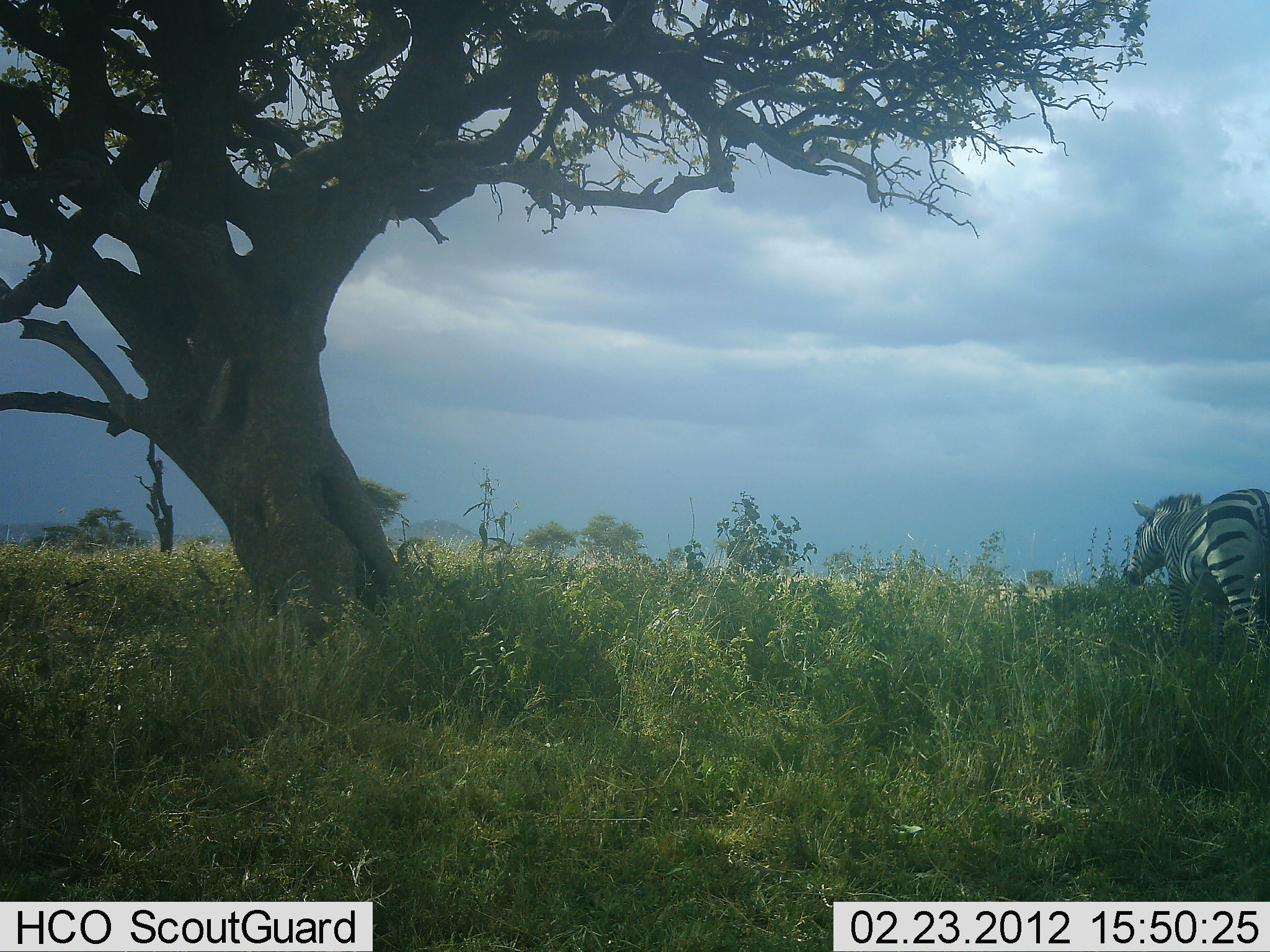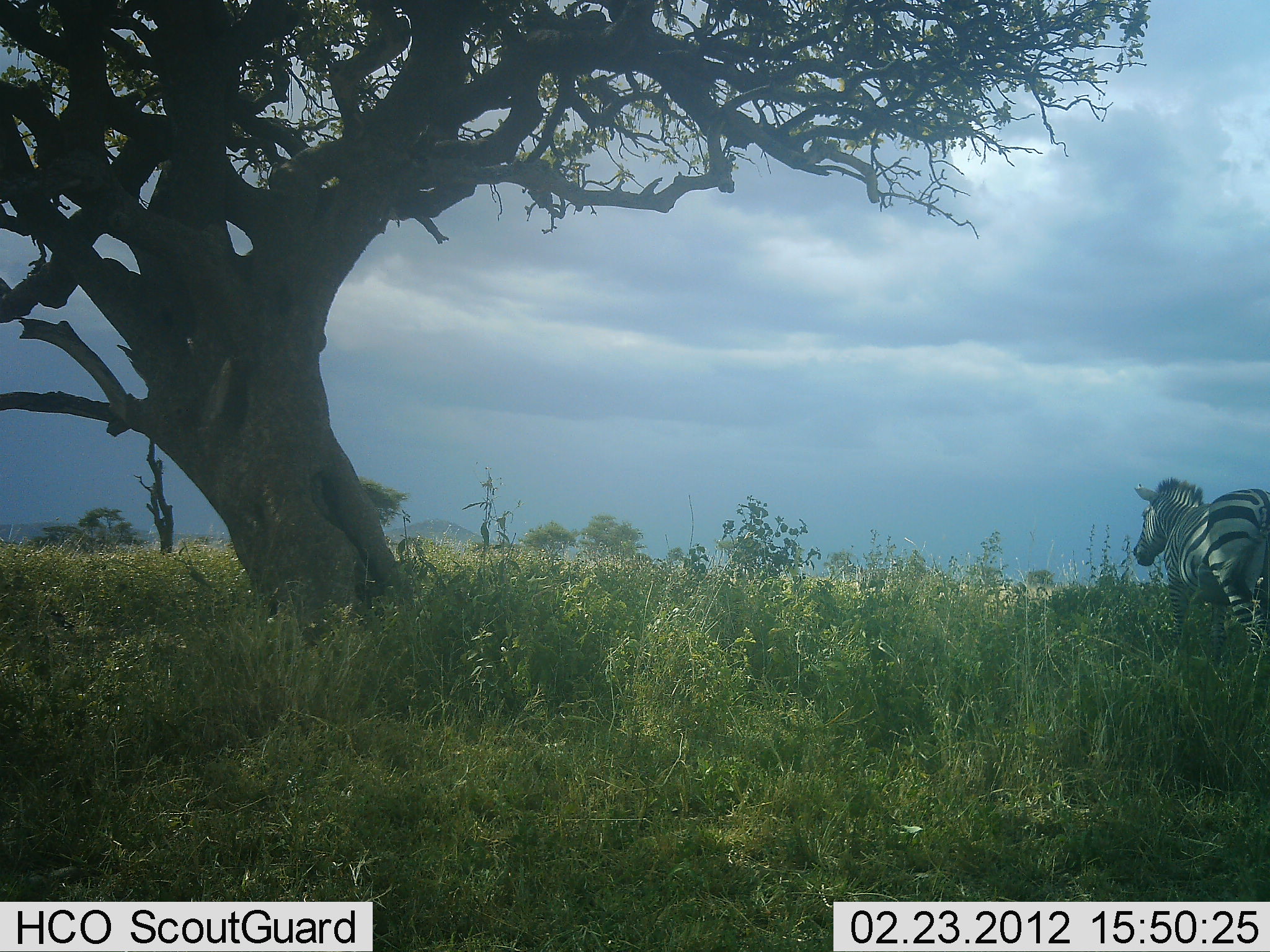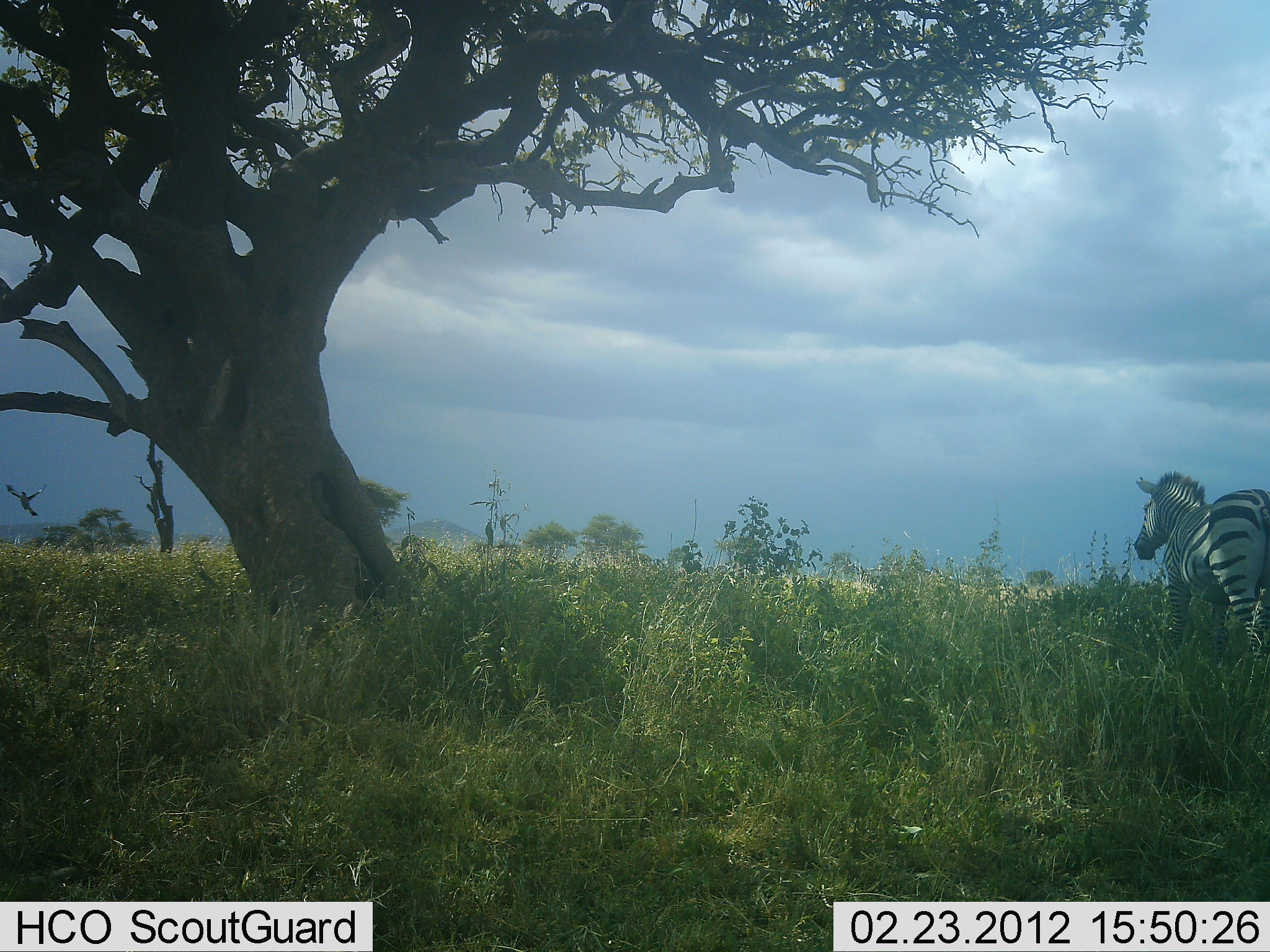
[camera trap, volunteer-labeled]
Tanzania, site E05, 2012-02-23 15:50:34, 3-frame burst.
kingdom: Animalia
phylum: Chordata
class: Mammalia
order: Perissodactyla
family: Equidae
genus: Equus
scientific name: Equus quagga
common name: plains zebra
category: zebra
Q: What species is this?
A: Zebra (plains zebra) (Equus quagga).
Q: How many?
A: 1.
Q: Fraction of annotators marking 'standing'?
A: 65%.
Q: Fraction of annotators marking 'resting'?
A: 4%.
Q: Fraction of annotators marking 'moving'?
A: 9%.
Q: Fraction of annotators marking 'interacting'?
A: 0%.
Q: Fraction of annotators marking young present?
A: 0%.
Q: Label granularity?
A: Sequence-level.